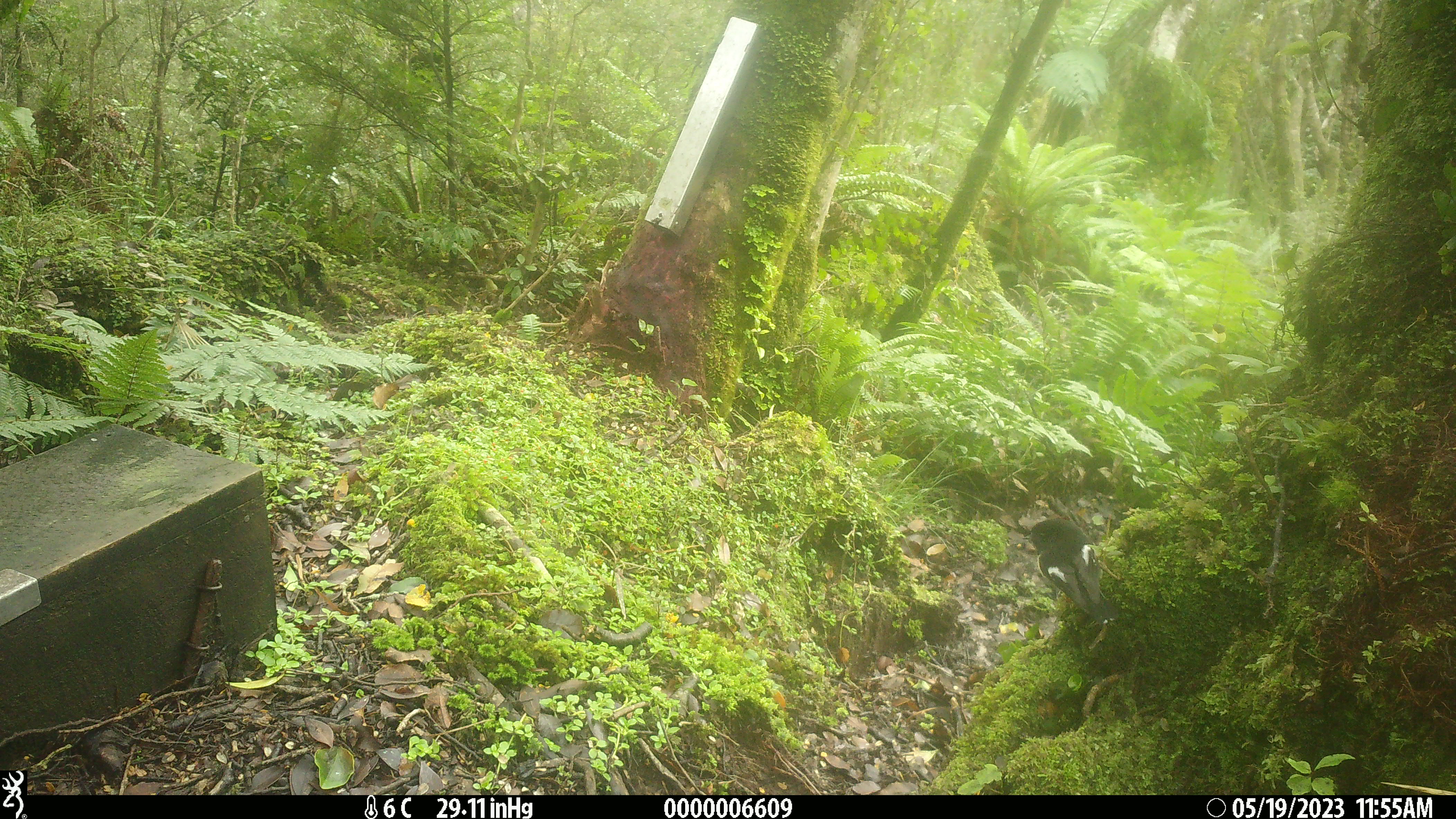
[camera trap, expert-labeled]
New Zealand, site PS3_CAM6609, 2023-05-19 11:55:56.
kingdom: Animalia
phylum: Chordata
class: Aves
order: Passeriformes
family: Petroicidae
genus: Petroica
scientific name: Petroica macrocephala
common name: tomtit